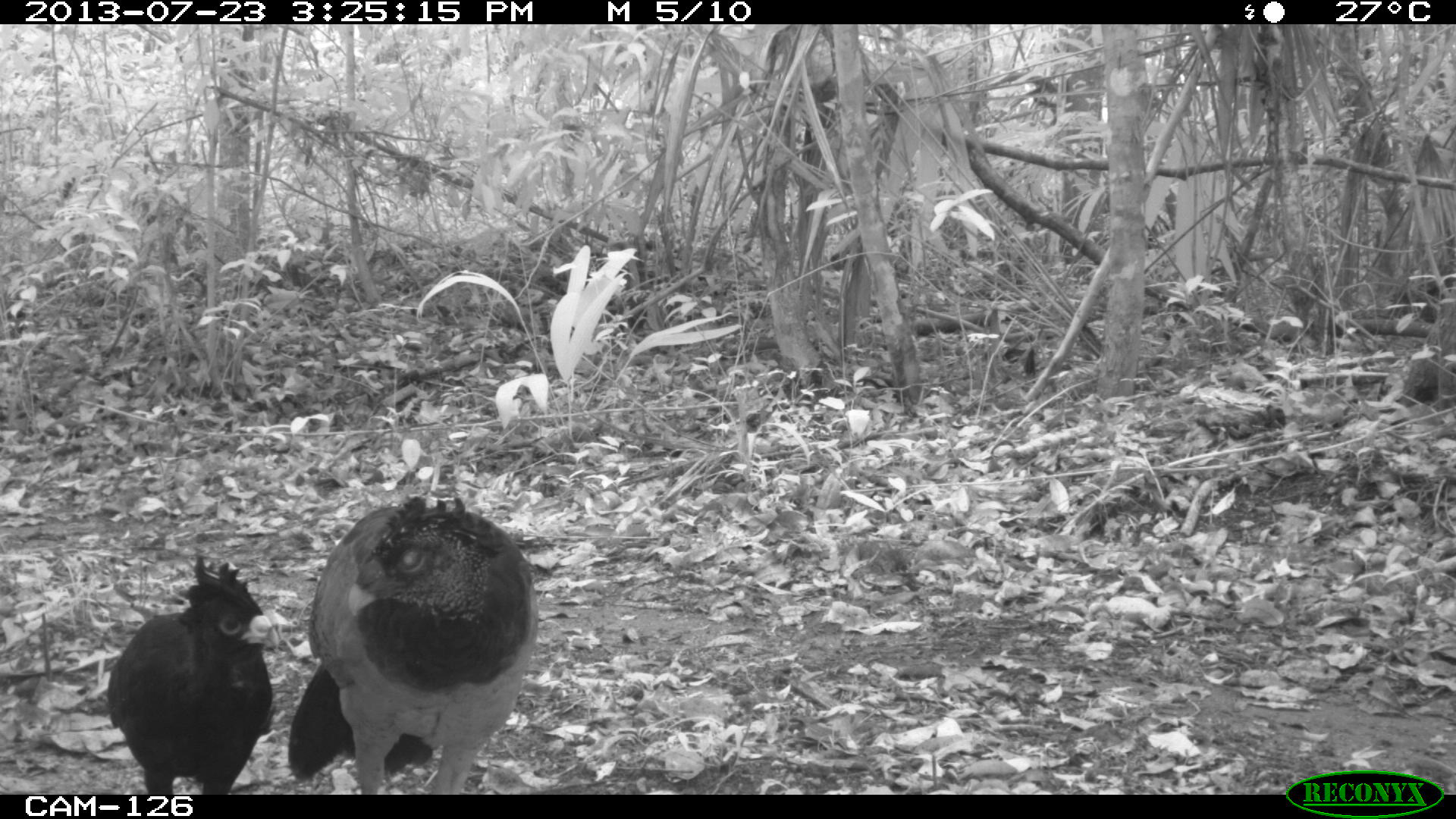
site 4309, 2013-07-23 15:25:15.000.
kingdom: Animalia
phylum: Chordata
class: Aves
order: Galliformes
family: Cracidae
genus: Crax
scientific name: Crax rubra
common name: great curassow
Crax rubra (great curassow), count 2.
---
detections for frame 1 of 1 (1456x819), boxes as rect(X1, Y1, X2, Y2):
crax rubra: rect(285, 494, 537, 795); rect(105, 557, 278, 795)